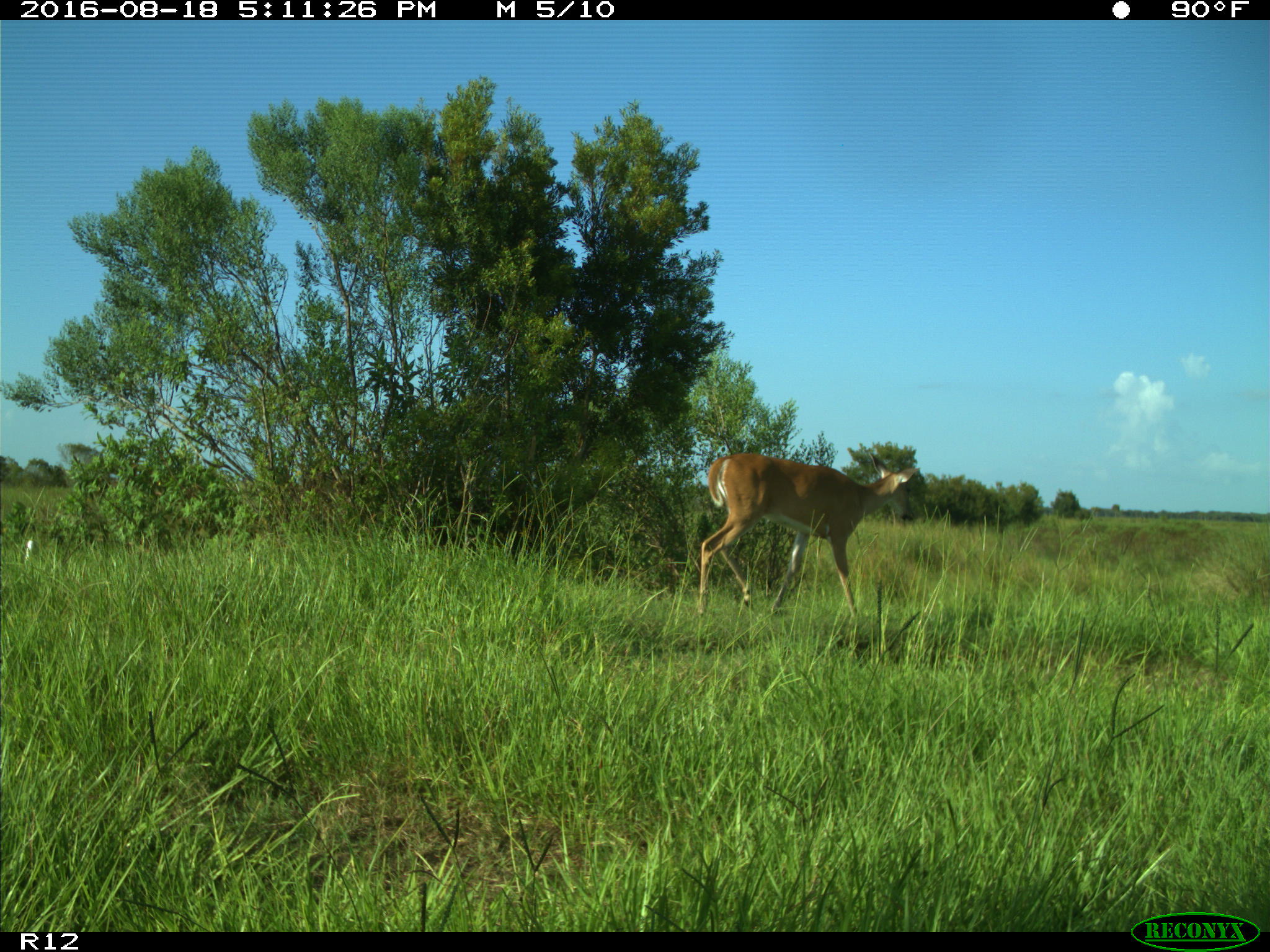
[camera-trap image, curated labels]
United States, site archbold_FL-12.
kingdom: Animalia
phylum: Chordata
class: Mammalia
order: Artiodactyla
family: Cervidae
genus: Odocoileus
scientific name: Odocoileus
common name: deer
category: unidentified deer